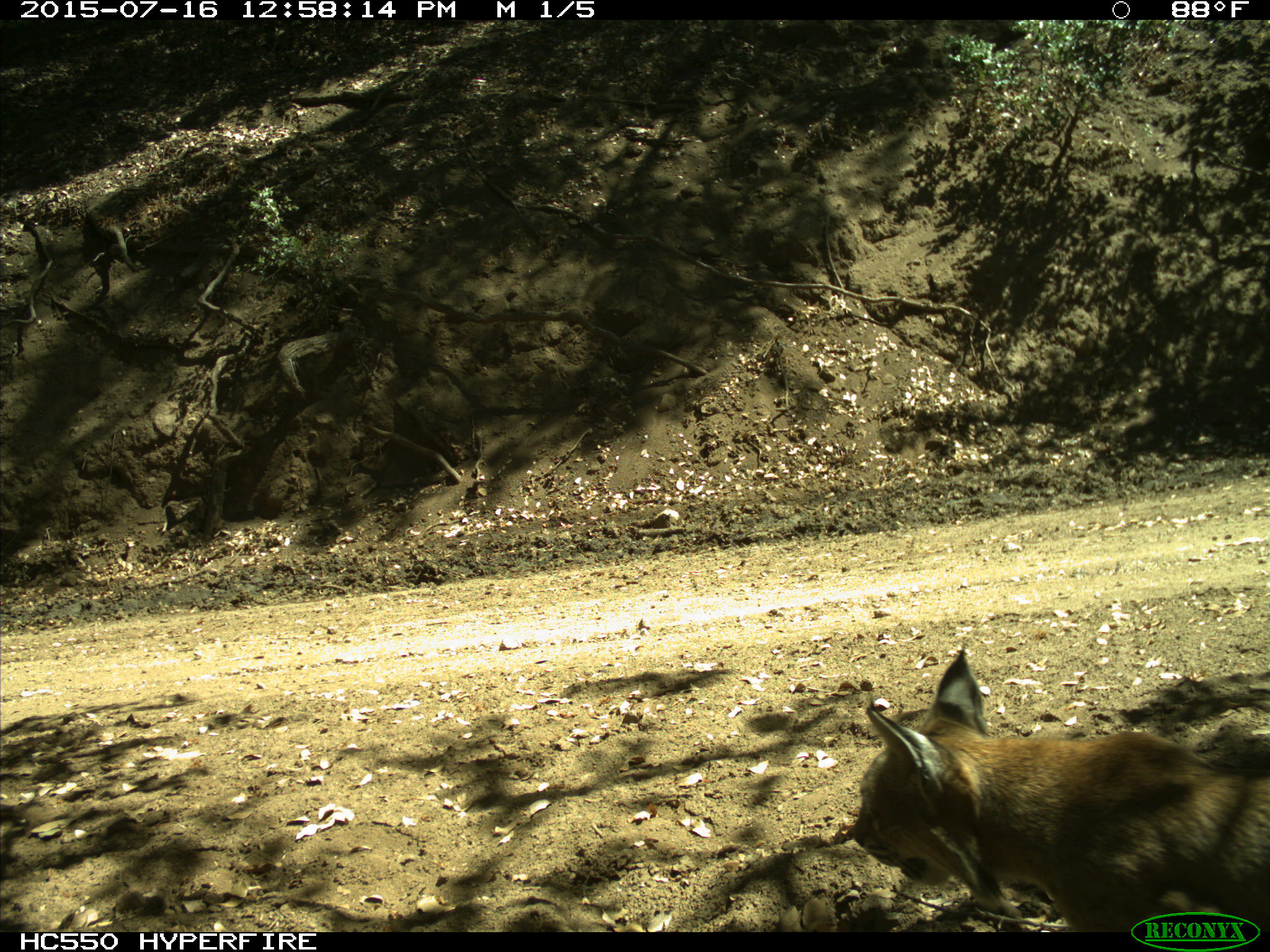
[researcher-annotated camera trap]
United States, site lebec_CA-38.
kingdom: Animalia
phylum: Chordata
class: Mammalia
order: Carnivora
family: Felidae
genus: Lynx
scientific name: Lynx rufus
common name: bobcat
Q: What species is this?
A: Lynx rufus (bobcat).